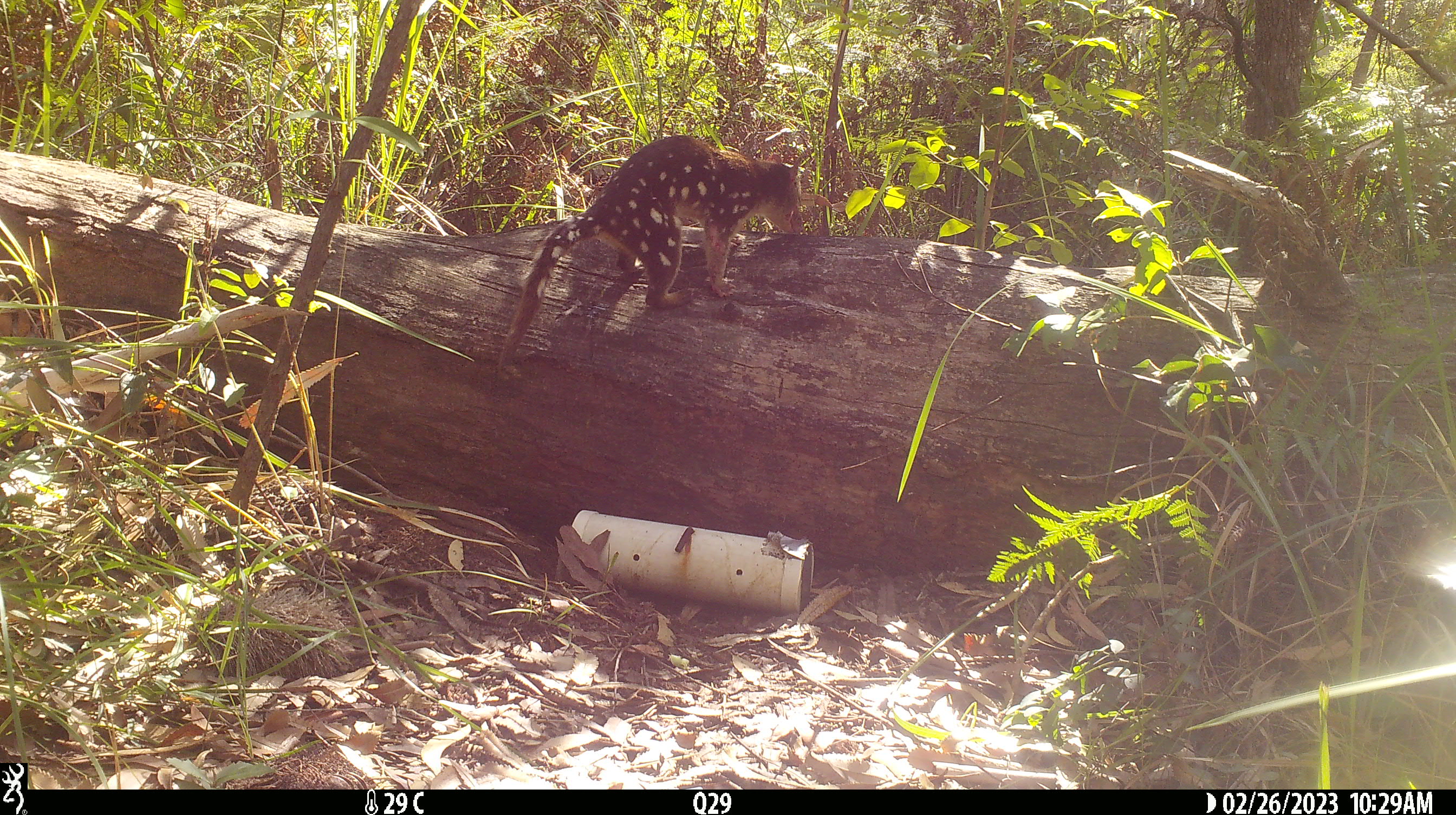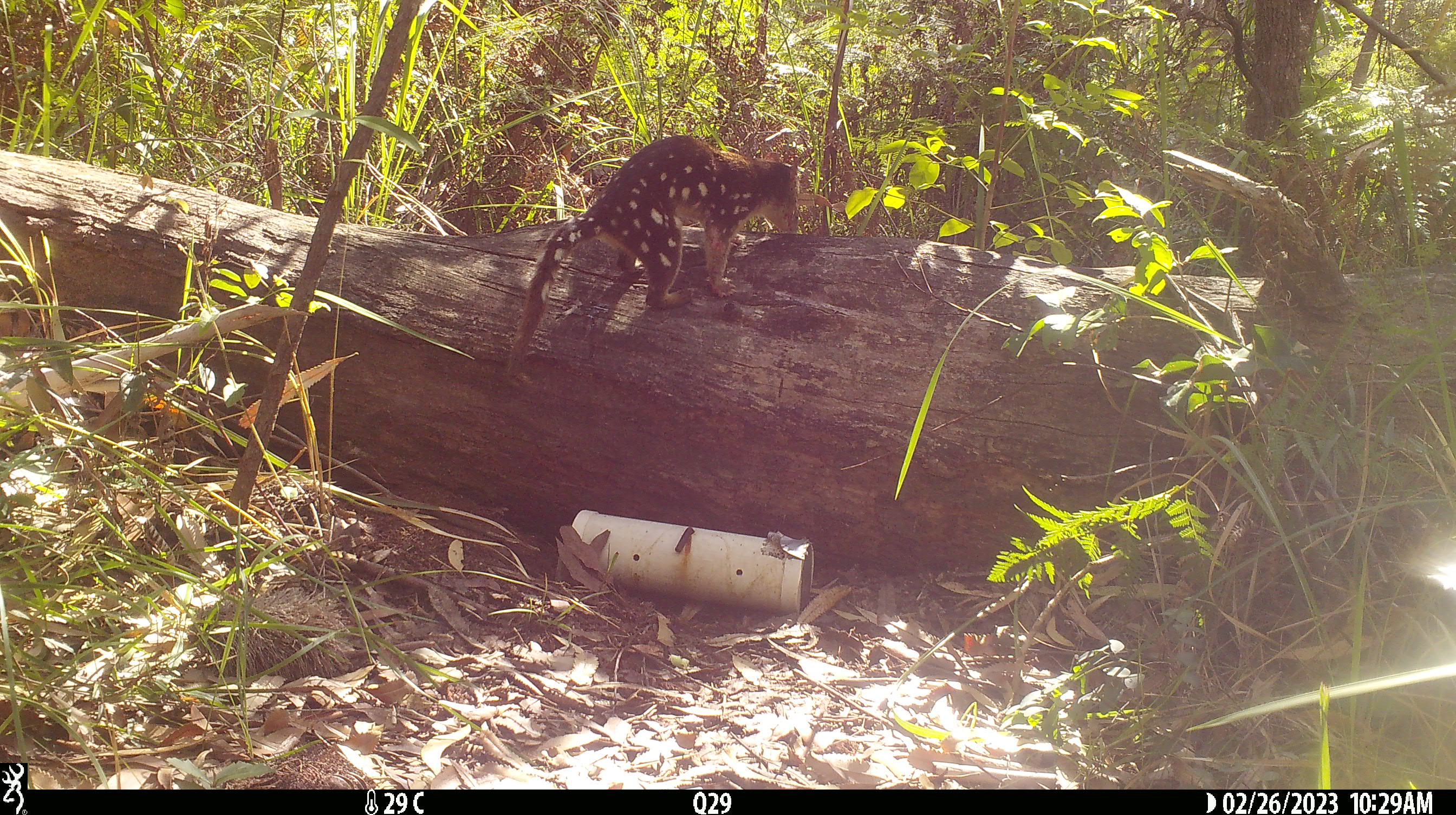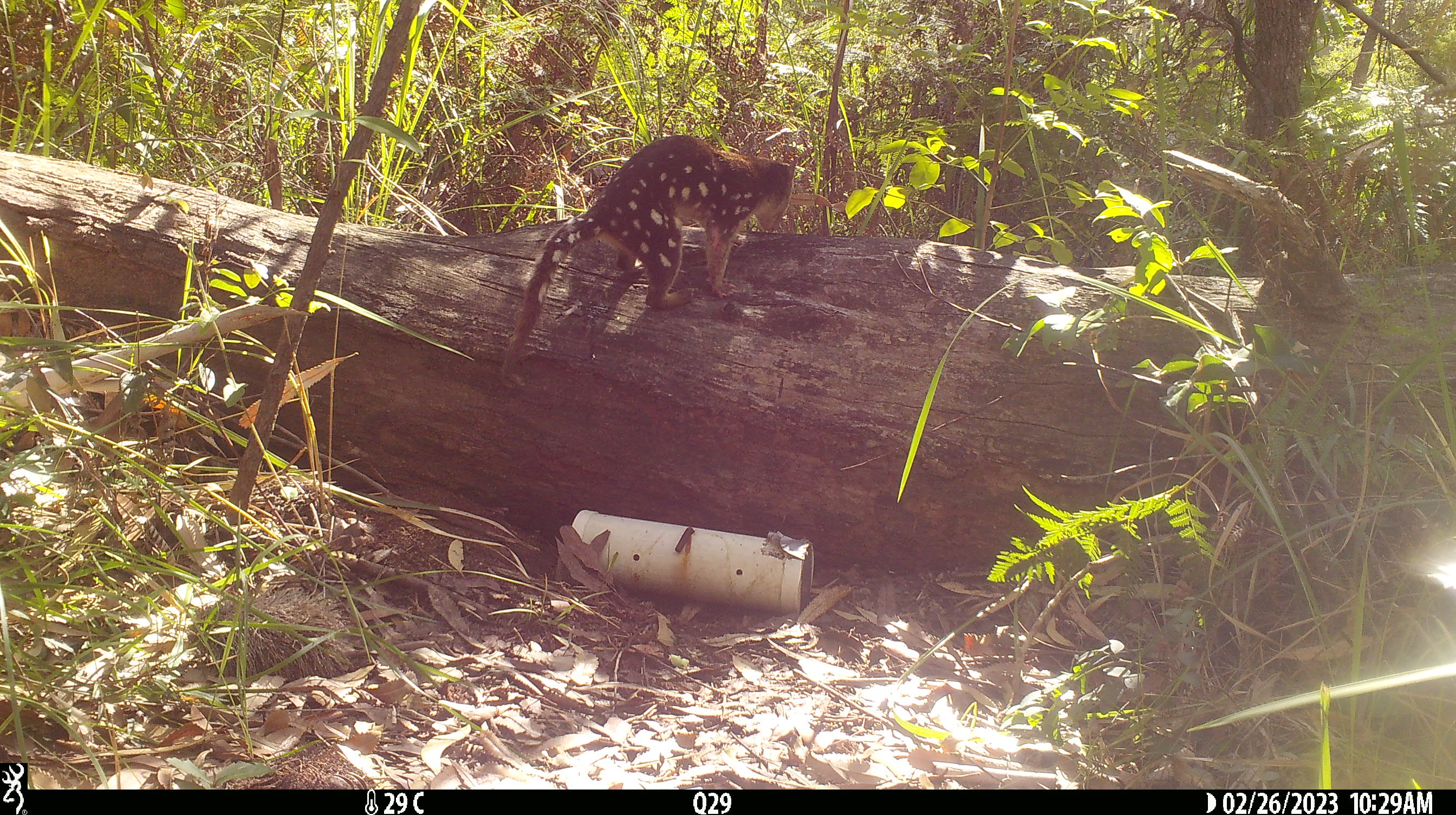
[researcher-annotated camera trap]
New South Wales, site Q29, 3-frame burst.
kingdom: Animalia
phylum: Chordata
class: Mammalia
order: Dasyuromorphia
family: Dasyuridae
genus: Dasyurus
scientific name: Dasyurus maculatus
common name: spotted-tailed quoll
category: quoll